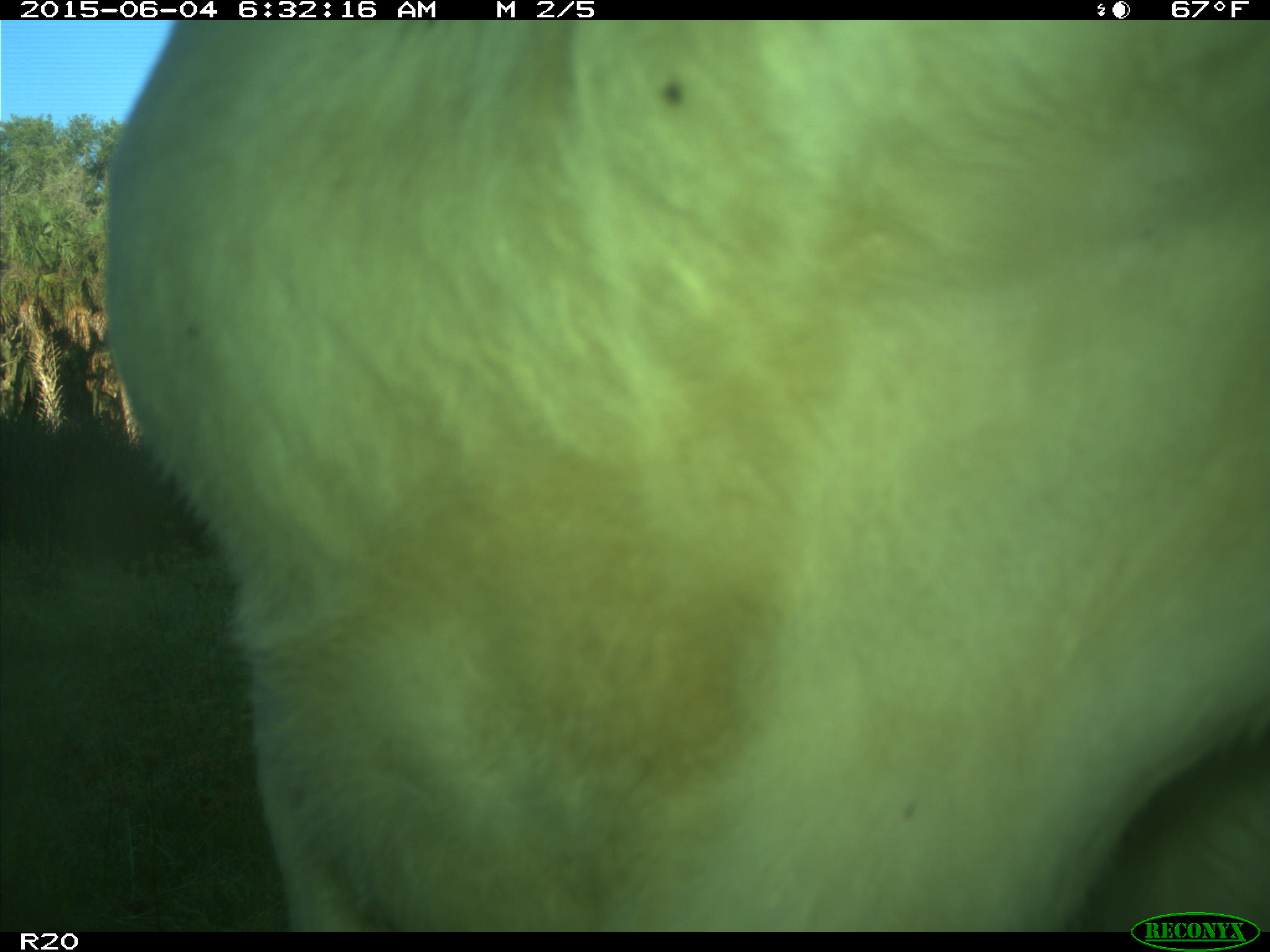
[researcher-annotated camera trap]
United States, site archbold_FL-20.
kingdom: Animalia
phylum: Chordata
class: Mammalia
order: Artiodactyla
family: Bovidae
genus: Bos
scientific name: Bos taurus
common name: domestic cow